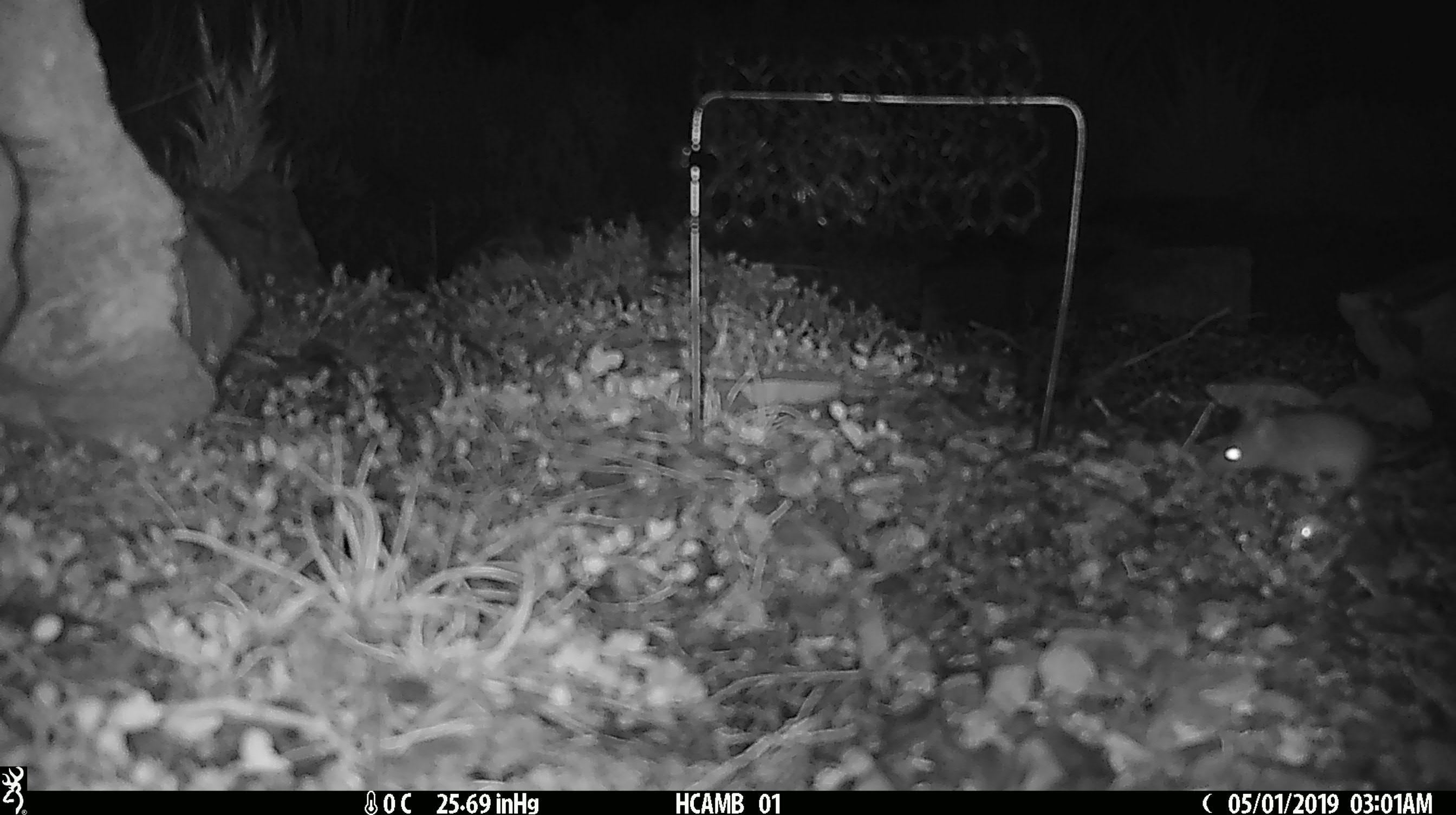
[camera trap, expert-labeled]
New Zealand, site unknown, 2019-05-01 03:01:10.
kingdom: Animalia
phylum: Chordata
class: Mammalia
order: Rodentia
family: Muridae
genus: Mus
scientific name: Mus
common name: mouse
Mouse (Mus).